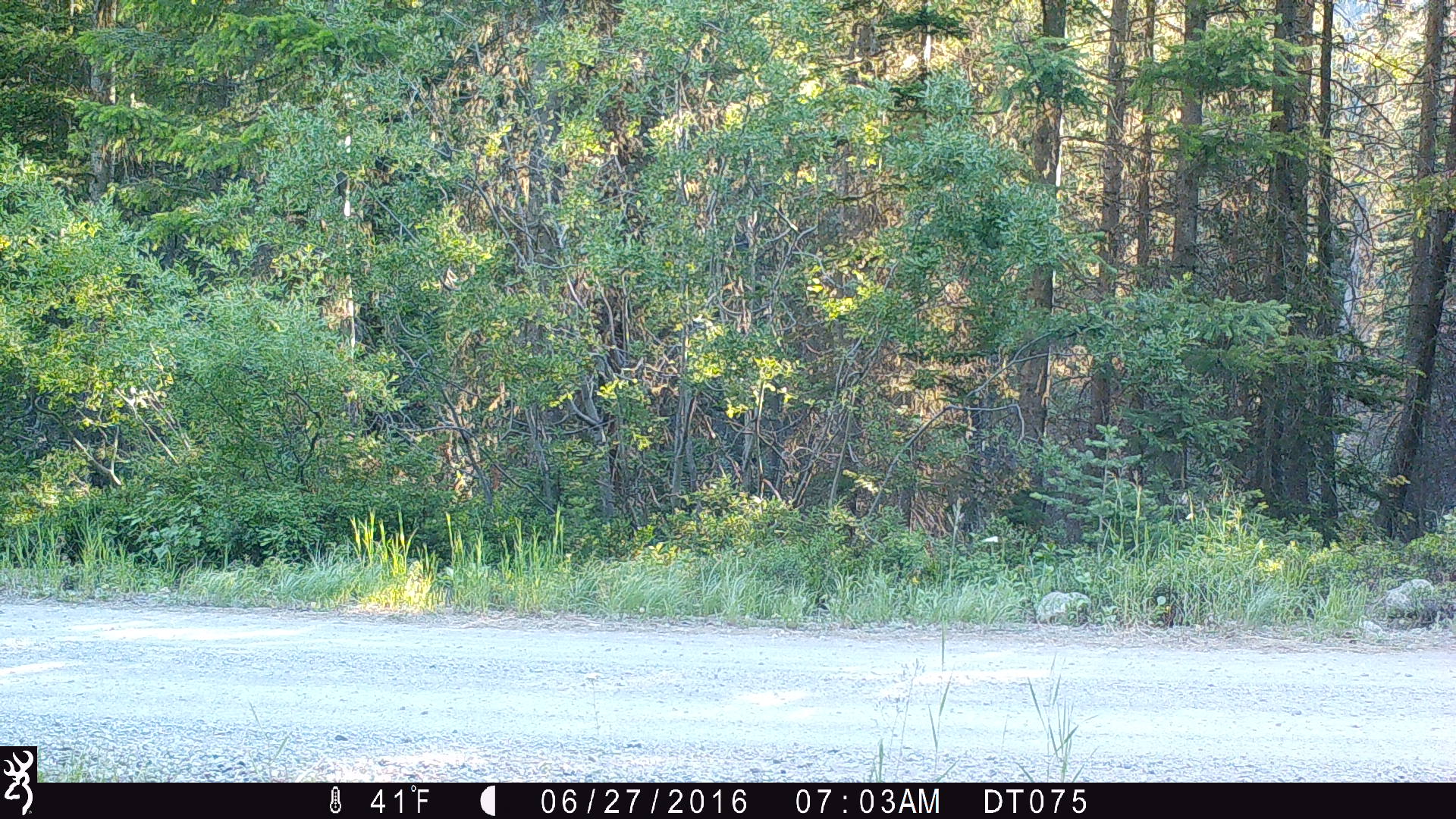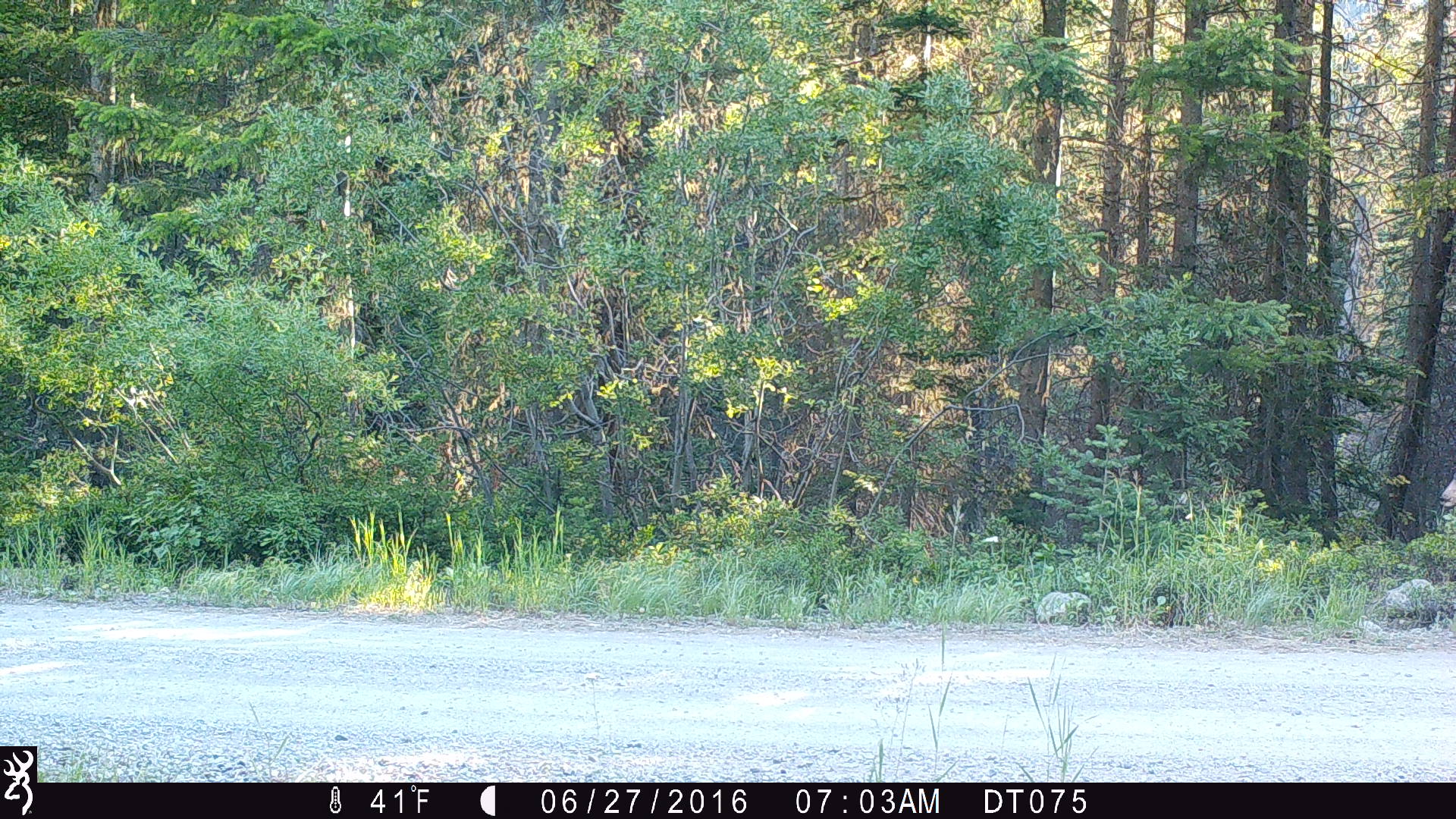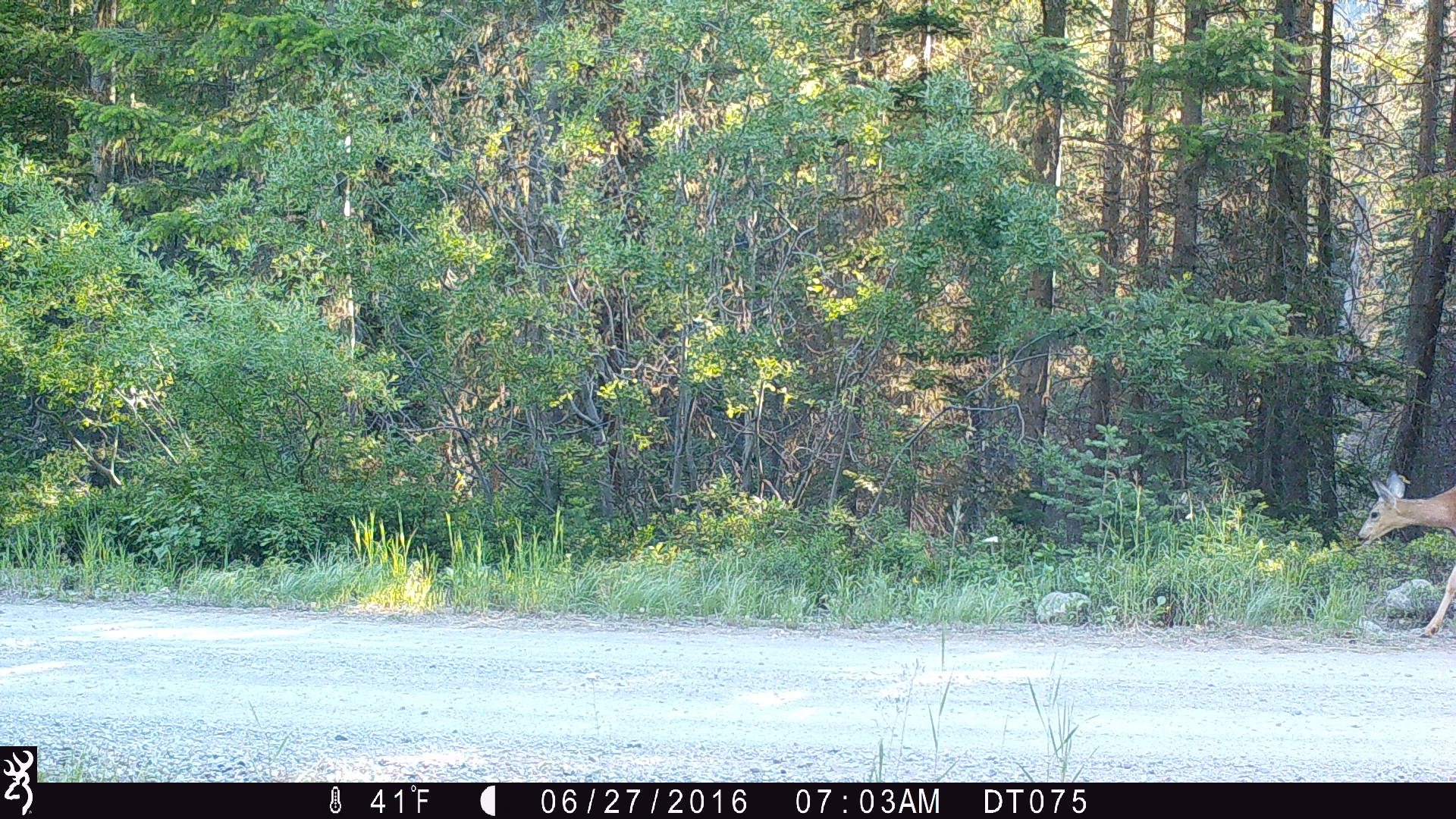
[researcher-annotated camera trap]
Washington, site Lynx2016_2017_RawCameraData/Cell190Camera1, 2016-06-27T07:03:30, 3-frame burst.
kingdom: Animalia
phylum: Chordata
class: Mammalia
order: Artiodactyla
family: Cervidae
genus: Odocoileus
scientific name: Odocoileus hemionus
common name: mule deer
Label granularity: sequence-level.